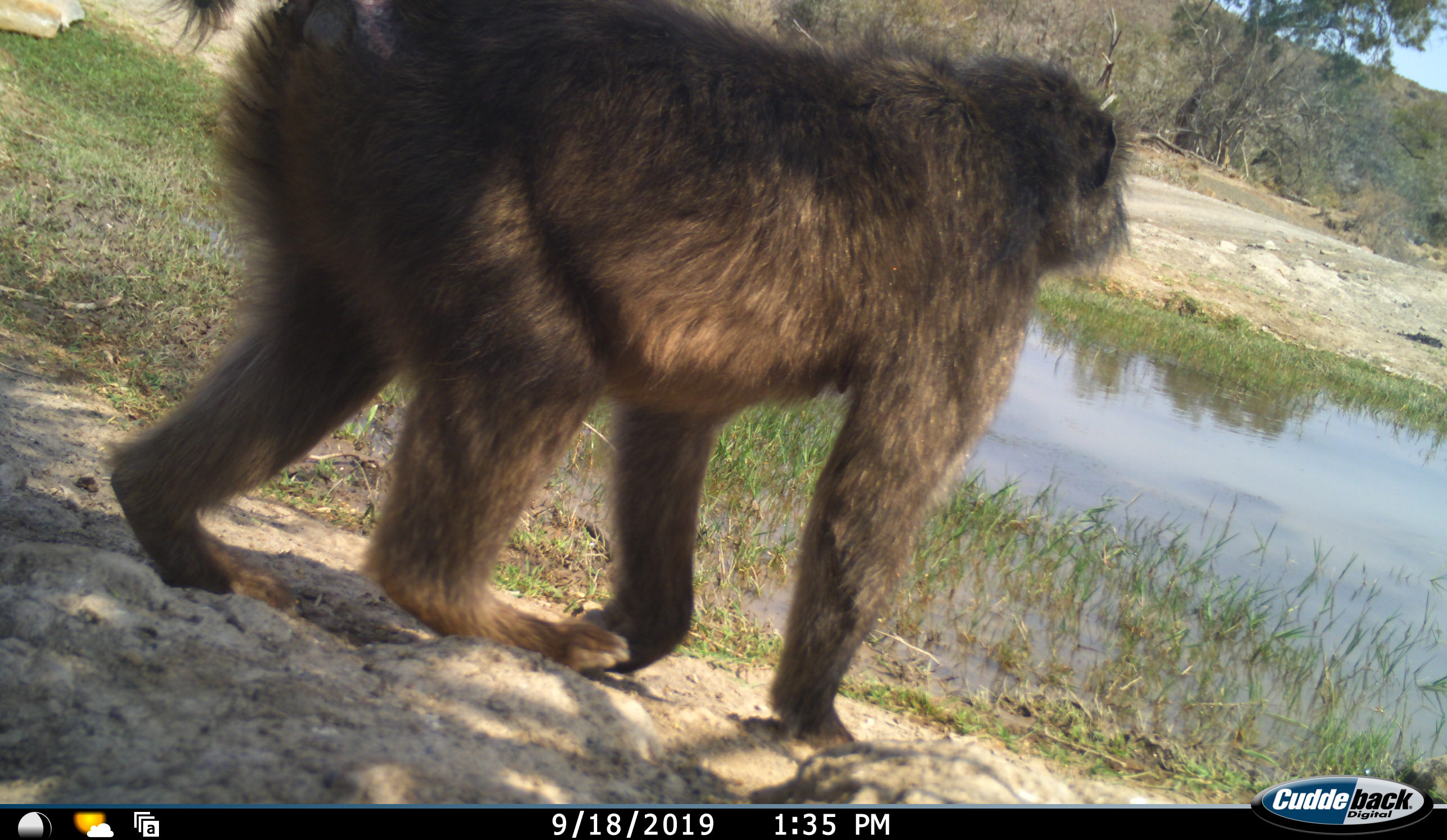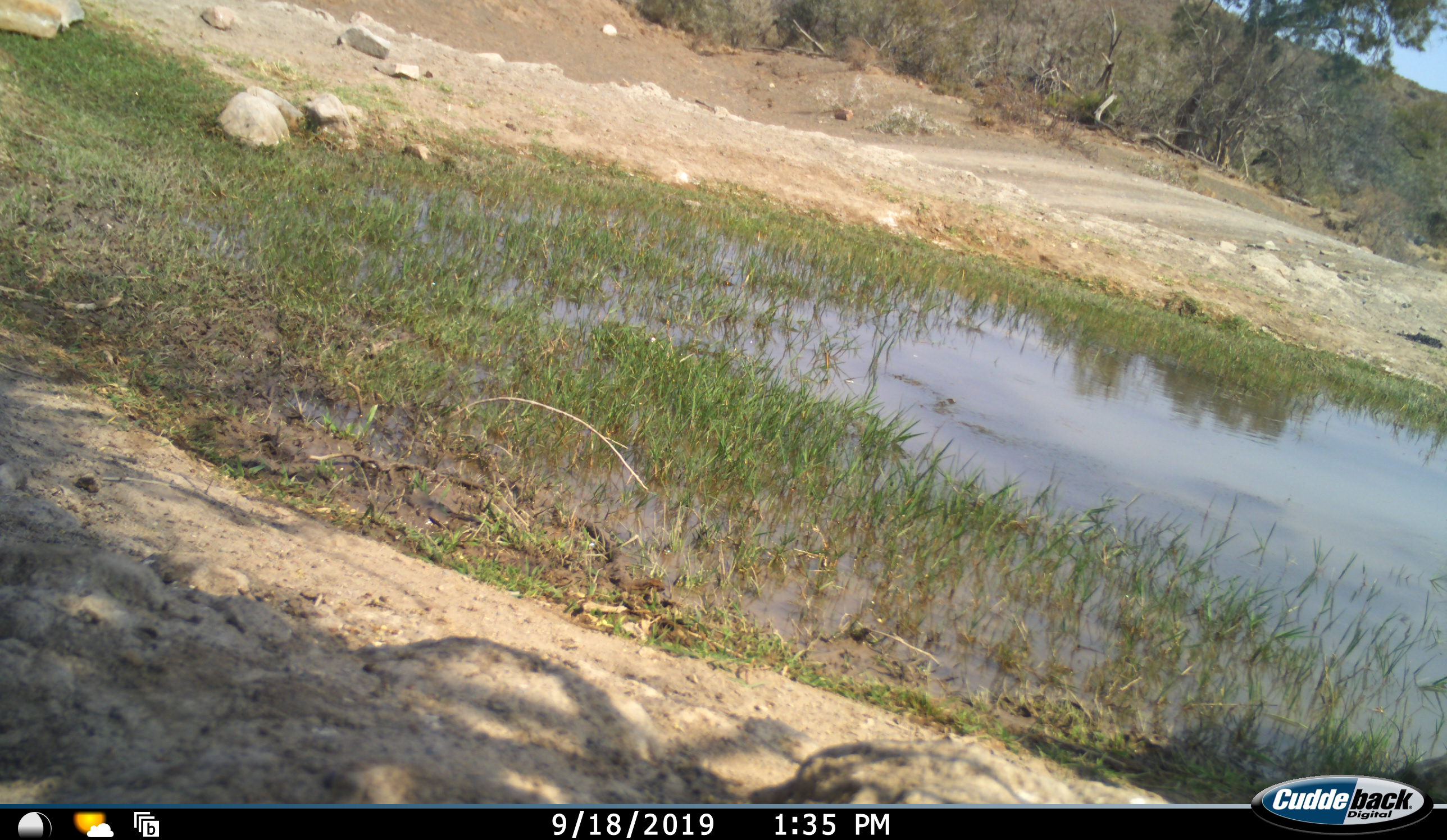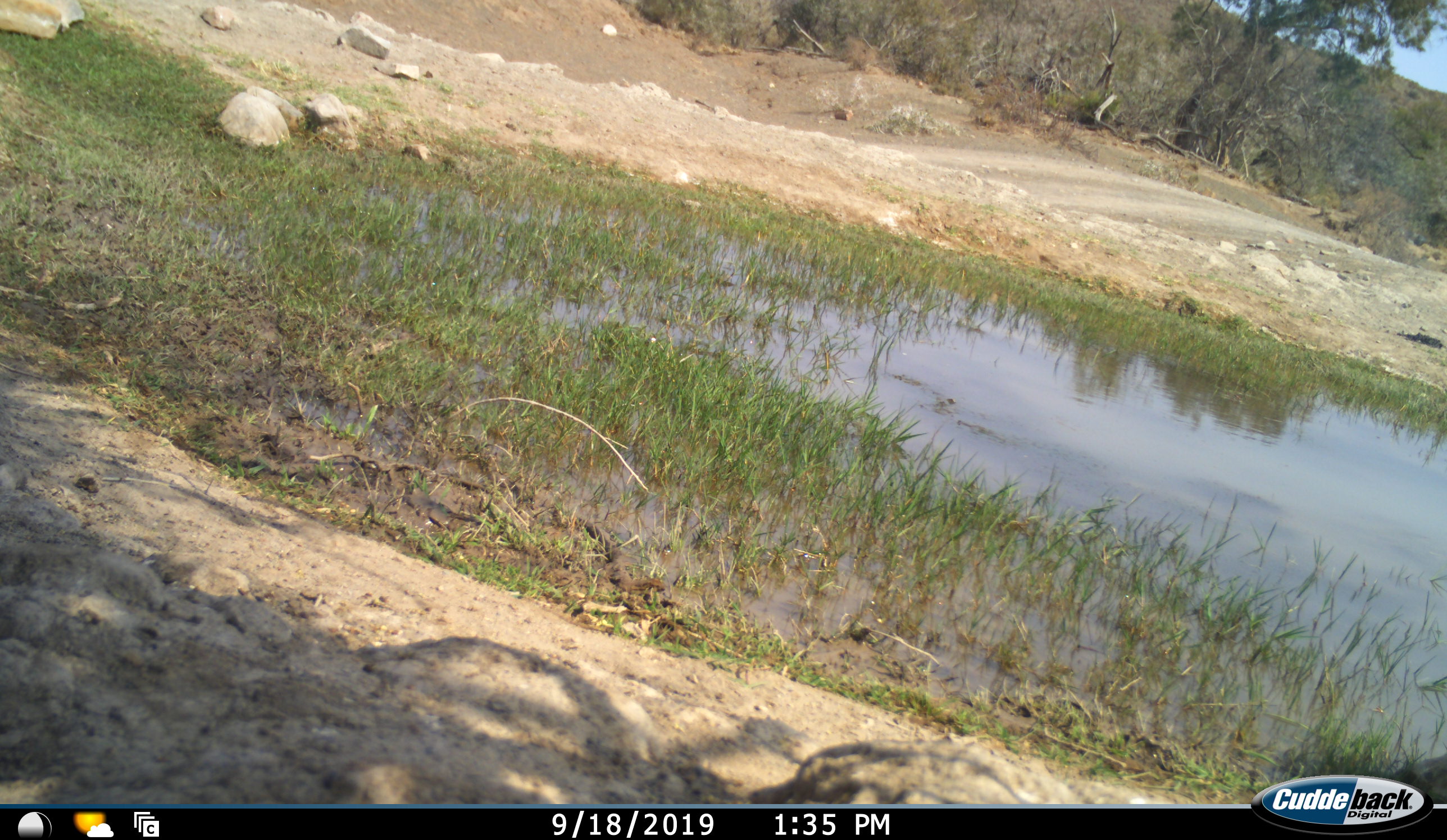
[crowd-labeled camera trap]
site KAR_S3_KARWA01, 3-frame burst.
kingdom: Animalia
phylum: Chordata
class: Mammalia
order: Primates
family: Cercopithecidae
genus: Papio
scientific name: Papio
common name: baboon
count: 1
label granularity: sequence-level